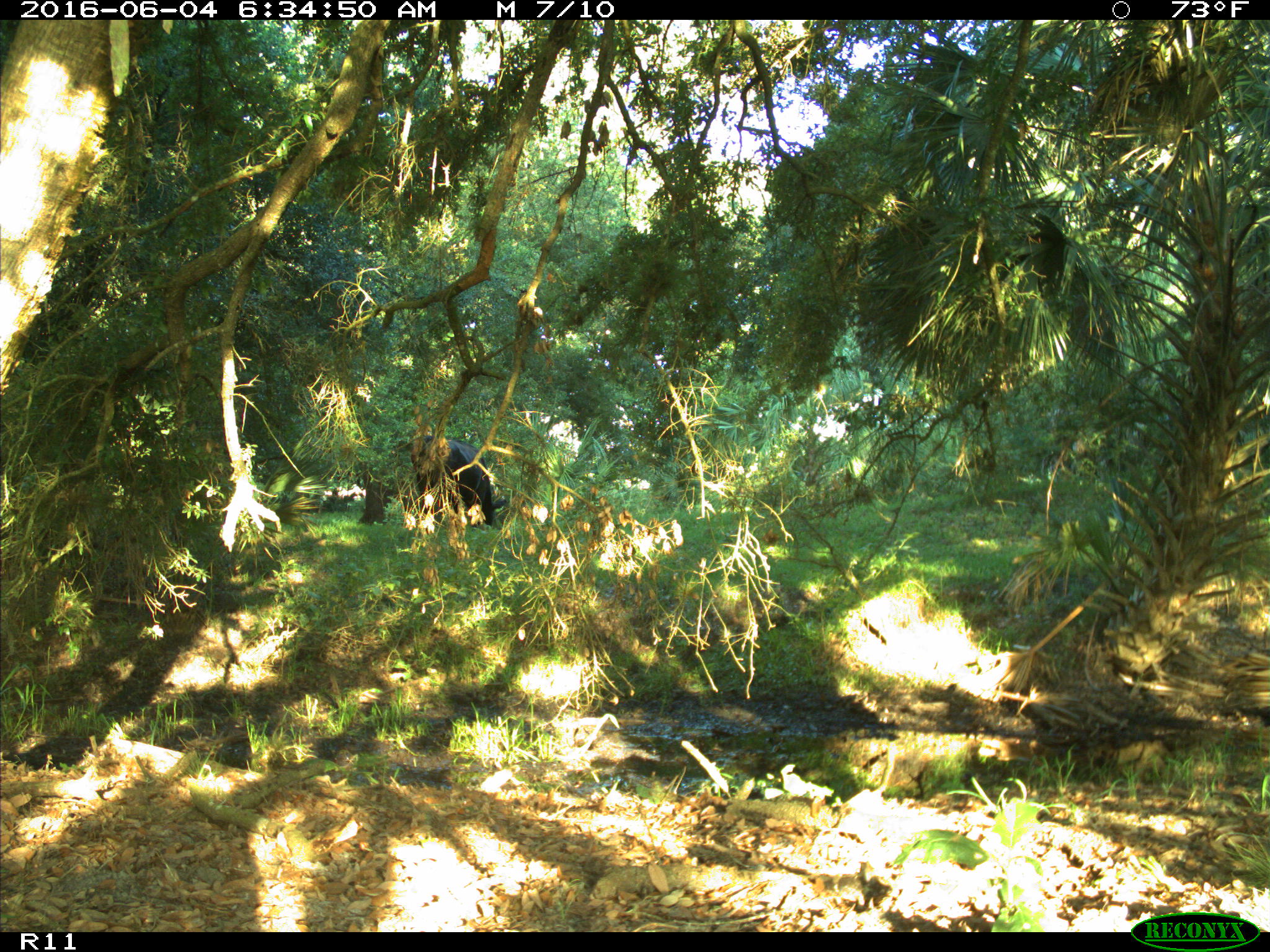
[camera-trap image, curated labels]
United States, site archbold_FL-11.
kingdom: Animalia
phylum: Chordata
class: Mammalia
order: Artiodactyla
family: Bovidae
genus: Bos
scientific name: Bos taurus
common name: domestic cow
Bos taurus (domestic cow).